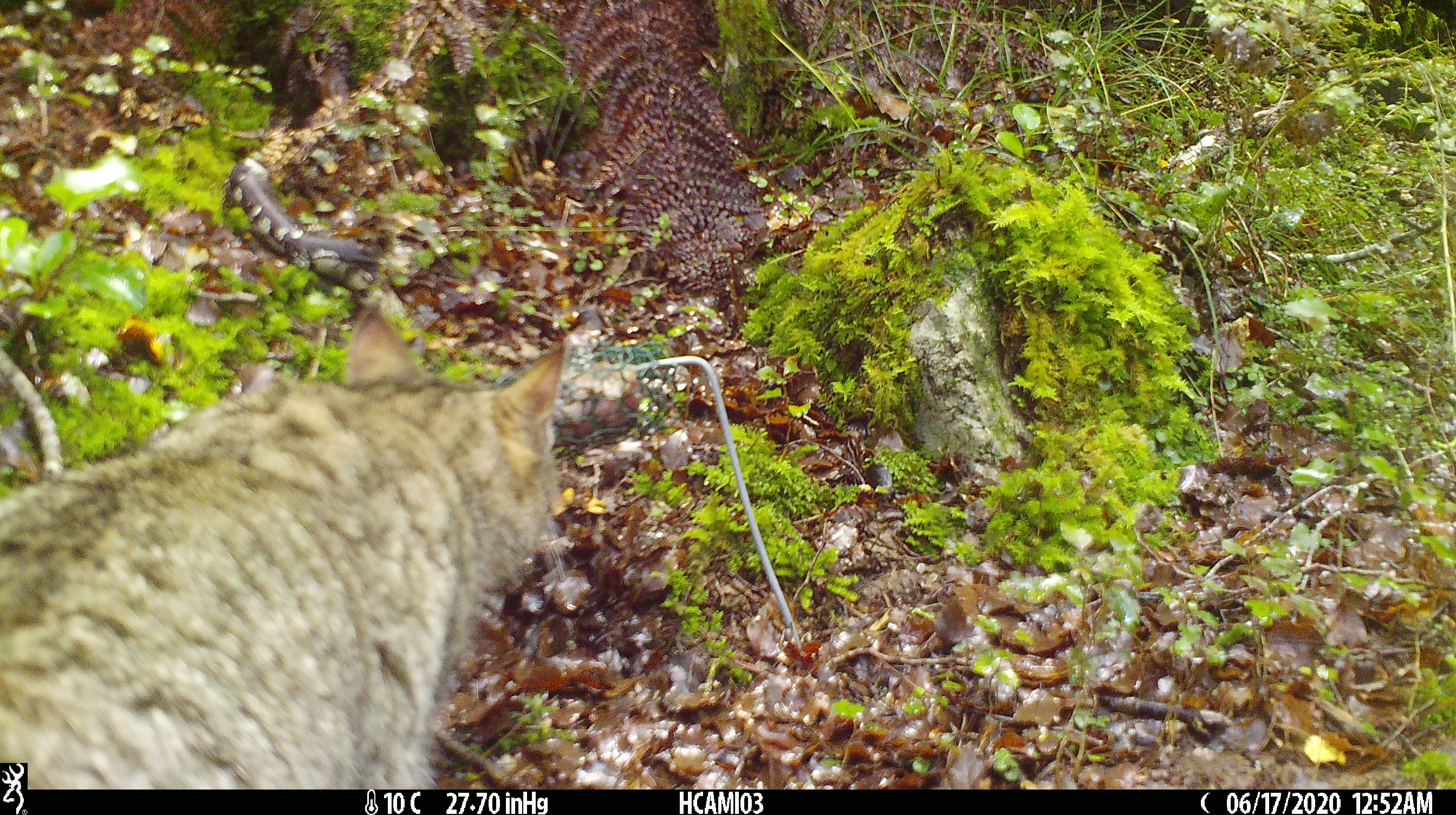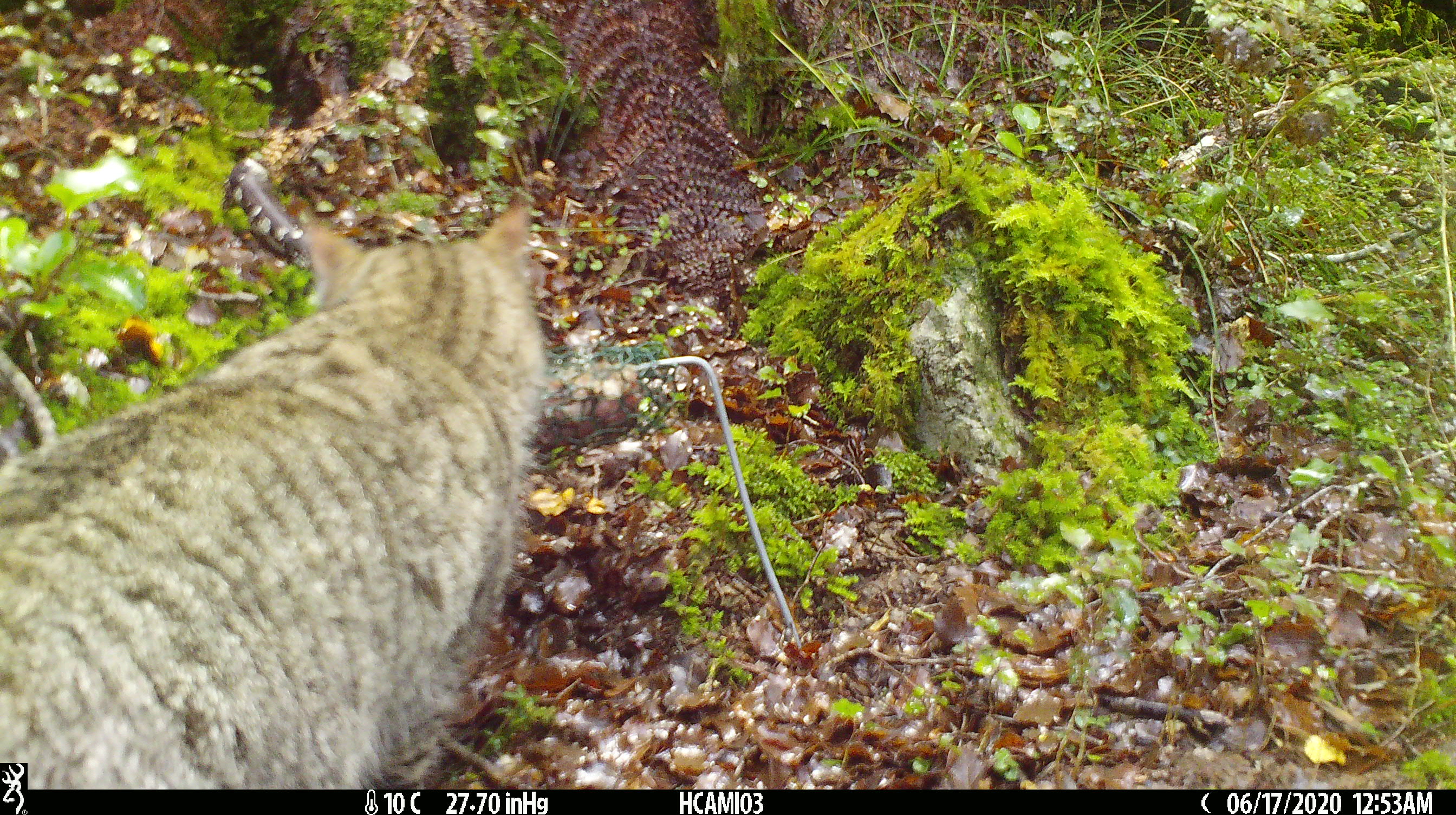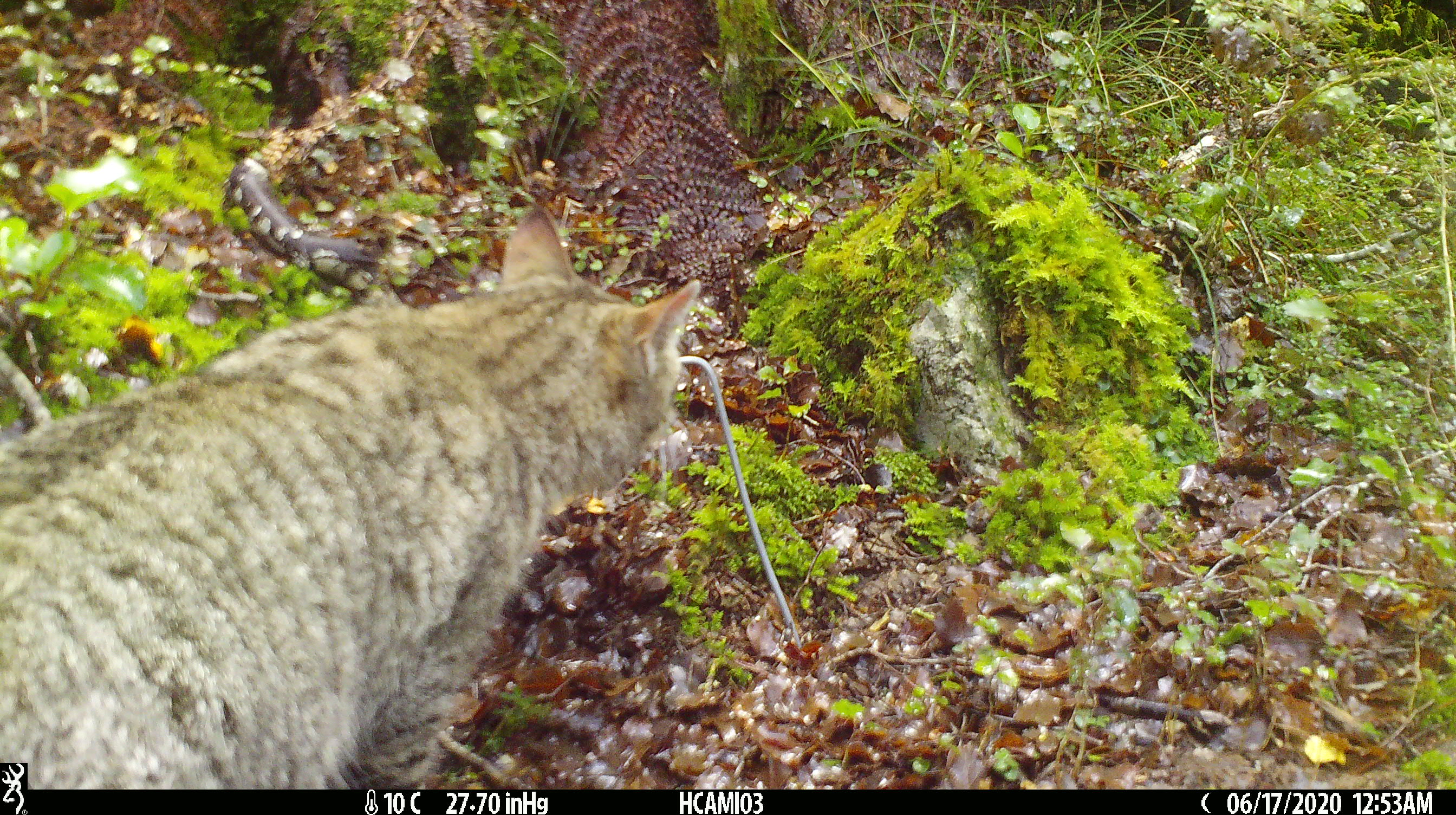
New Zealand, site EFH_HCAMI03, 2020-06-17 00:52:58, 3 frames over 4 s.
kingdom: Animalia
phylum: Chordata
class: Mammalia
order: Carnivora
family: Felidae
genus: Felis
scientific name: Felis catus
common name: domestic cat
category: cat